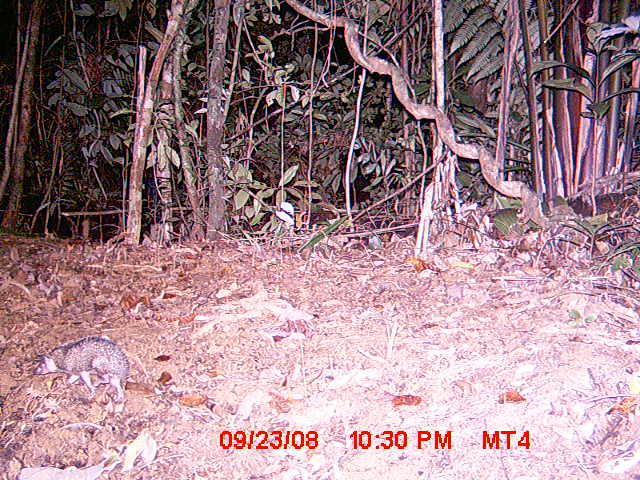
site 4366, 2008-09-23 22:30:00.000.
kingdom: Animalia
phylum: Chordata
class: Mammalia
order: Afrosoricida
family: Tenrecidae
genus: Setifer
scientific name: Setifer setosus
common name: greater hedgehog tenrec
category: setifer sp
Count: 1.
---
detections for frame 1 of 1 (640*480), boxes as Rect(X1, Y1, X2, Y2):
setifer sp: Rect(30, 337, 129, 402)